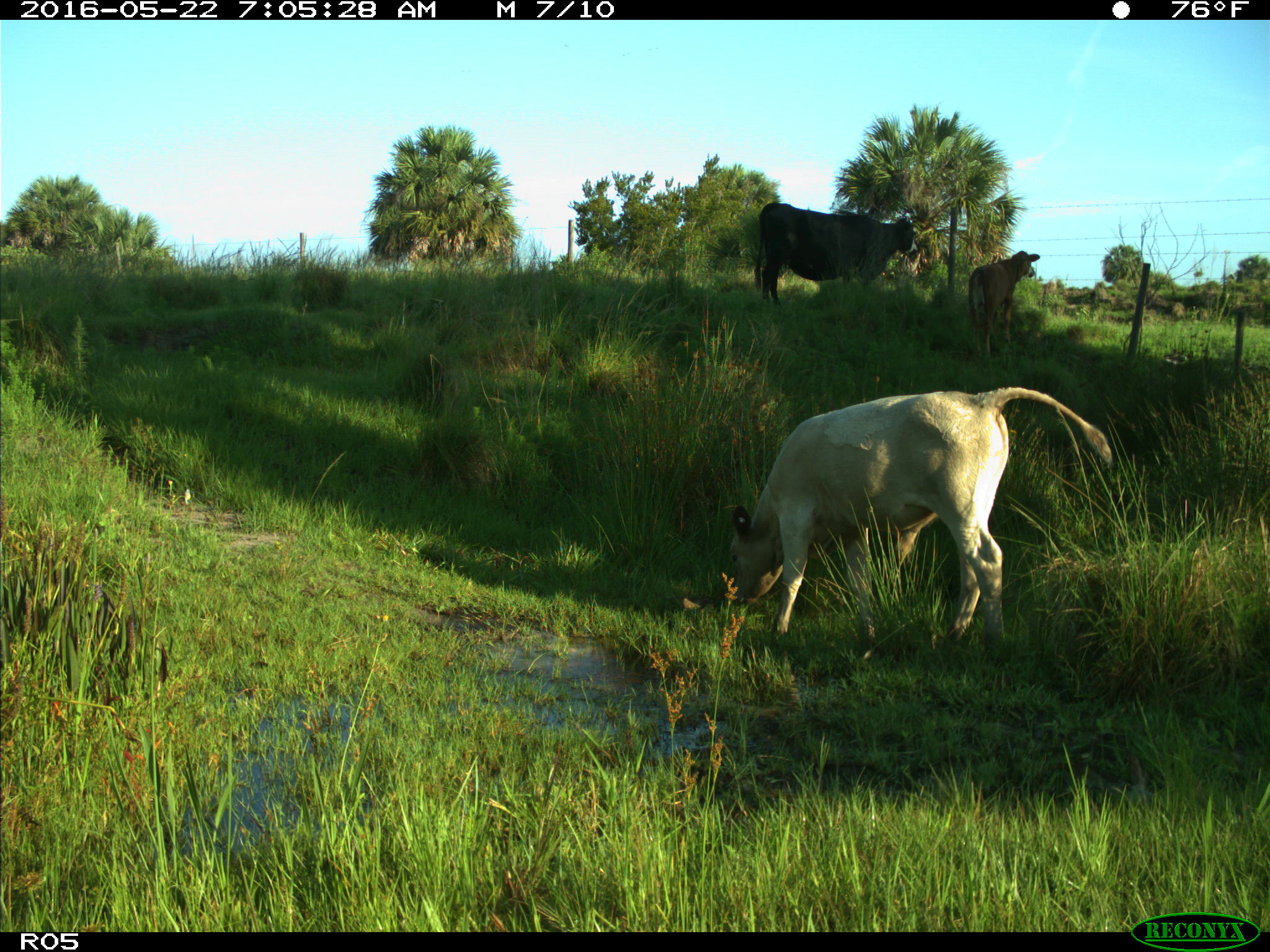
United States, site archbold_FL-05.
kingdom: Animalia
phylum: Chordata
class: Mammalia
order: Artiodactyla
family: Bovidae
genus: Bos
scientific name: Bos taurus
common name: domestic cow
Bos taurus (domestic cow).